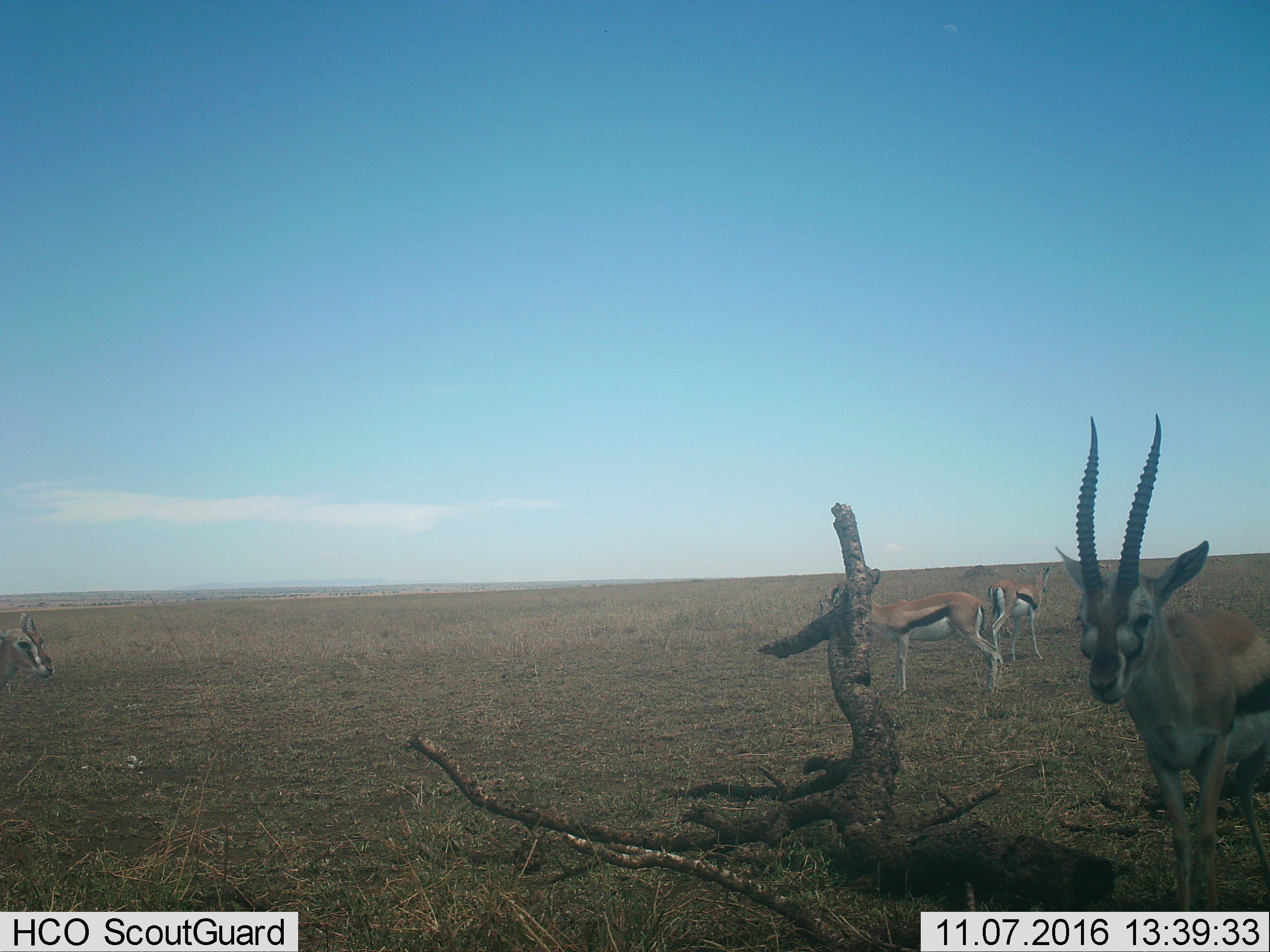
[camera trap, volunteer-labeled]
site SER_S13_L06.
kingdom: Animalia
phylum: Chordata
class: Mammalia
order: Artiodactyla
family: Bovidae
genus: Eudorcas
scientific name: Eudorcas thomsonii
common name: thomson's gazelle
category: gazellethomsons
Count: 4.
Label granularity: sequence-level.